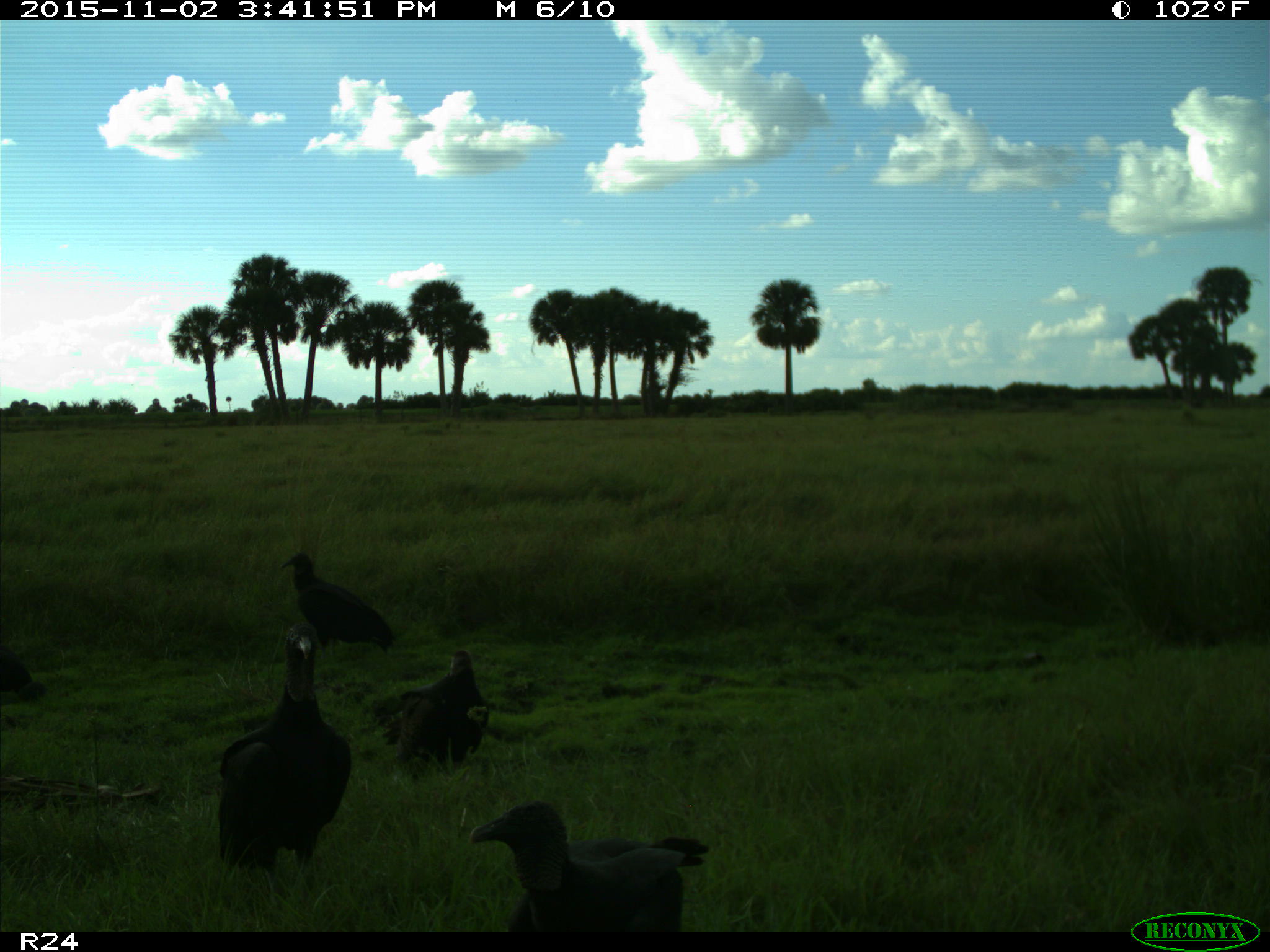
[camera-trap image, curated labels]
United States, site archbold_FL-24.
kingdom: Animalia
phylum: Chordata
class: Aves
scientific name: Aves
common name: birds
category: unidentified bird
Unidentified bird (birds) (Aves).